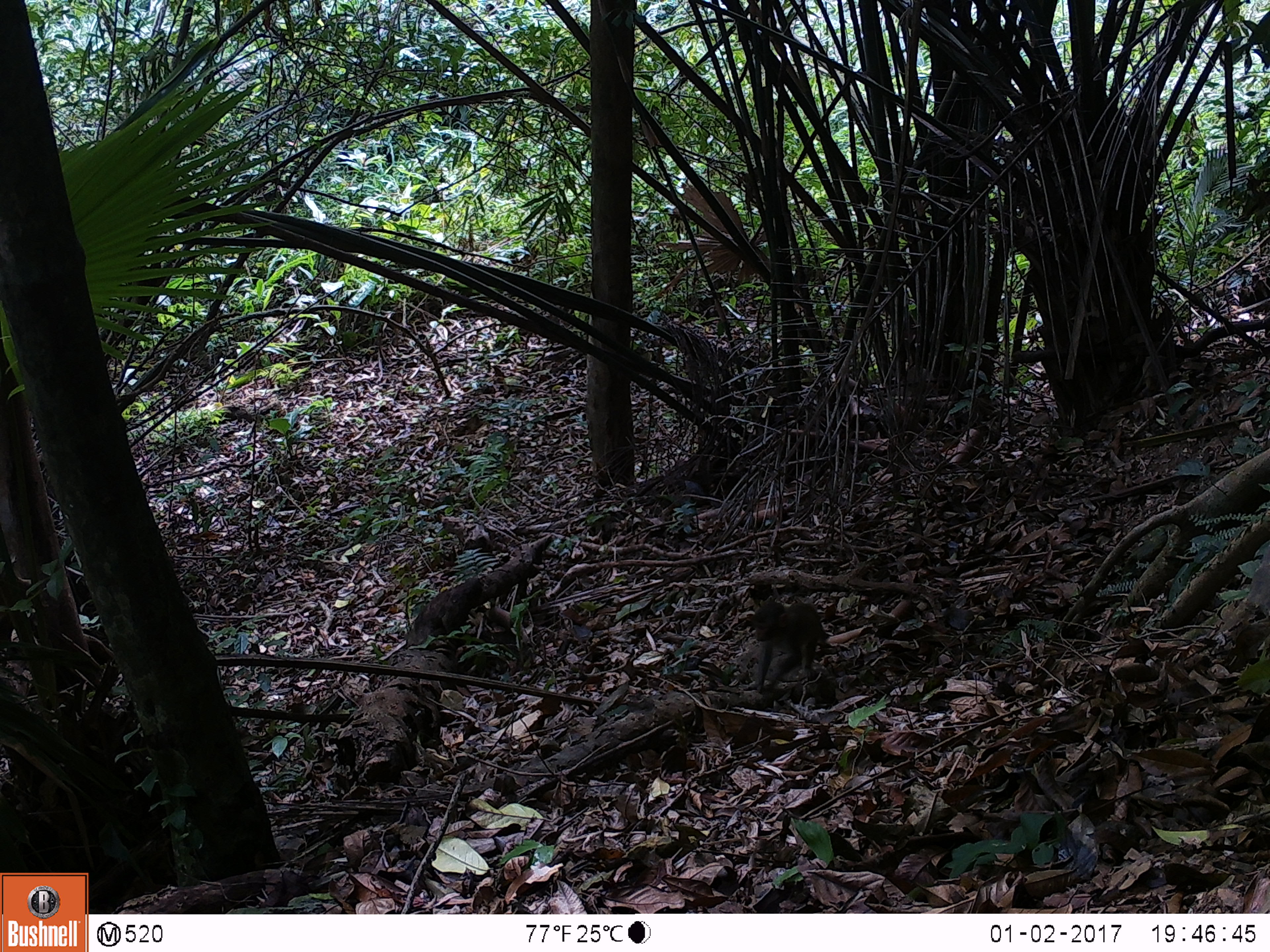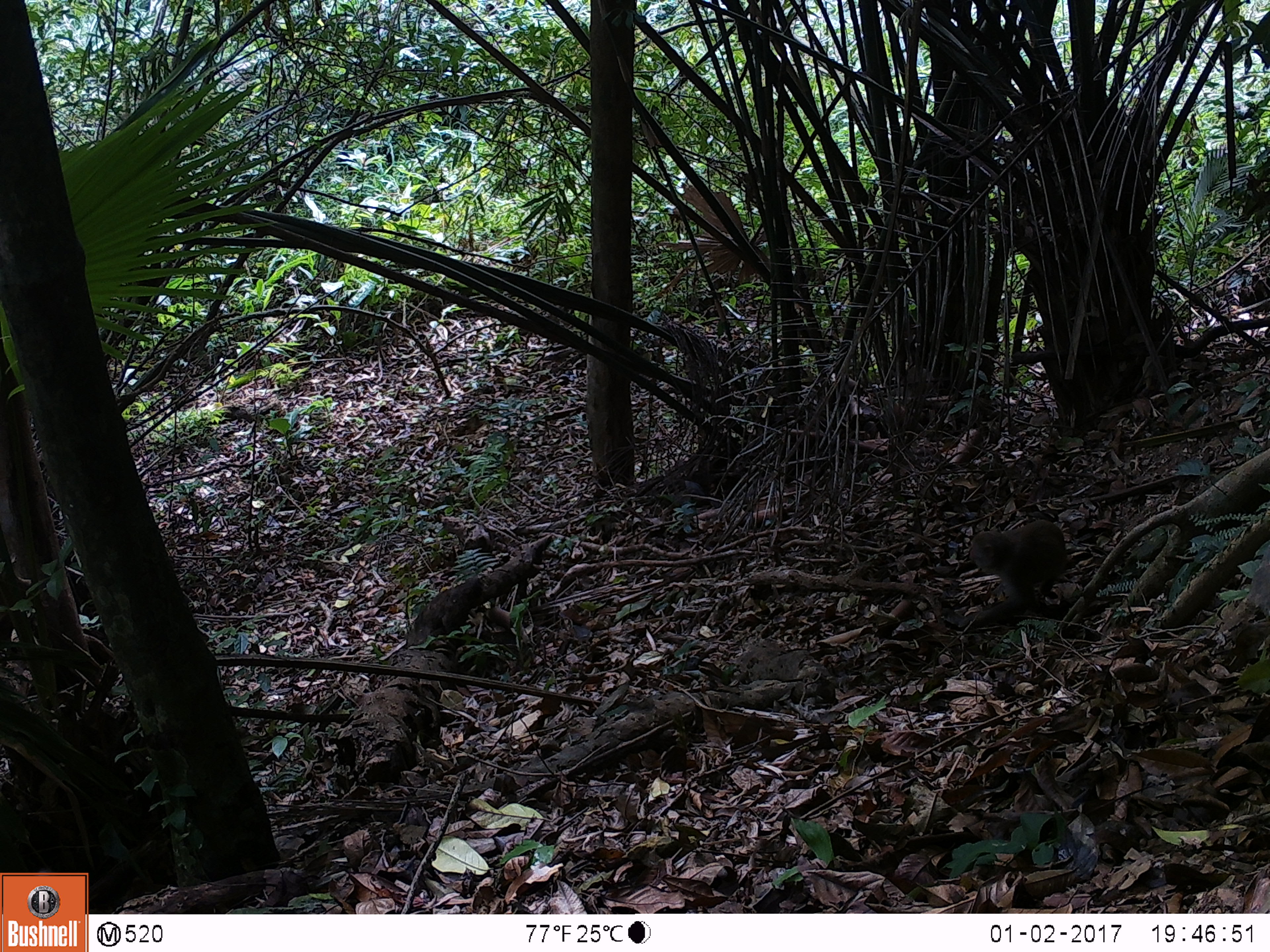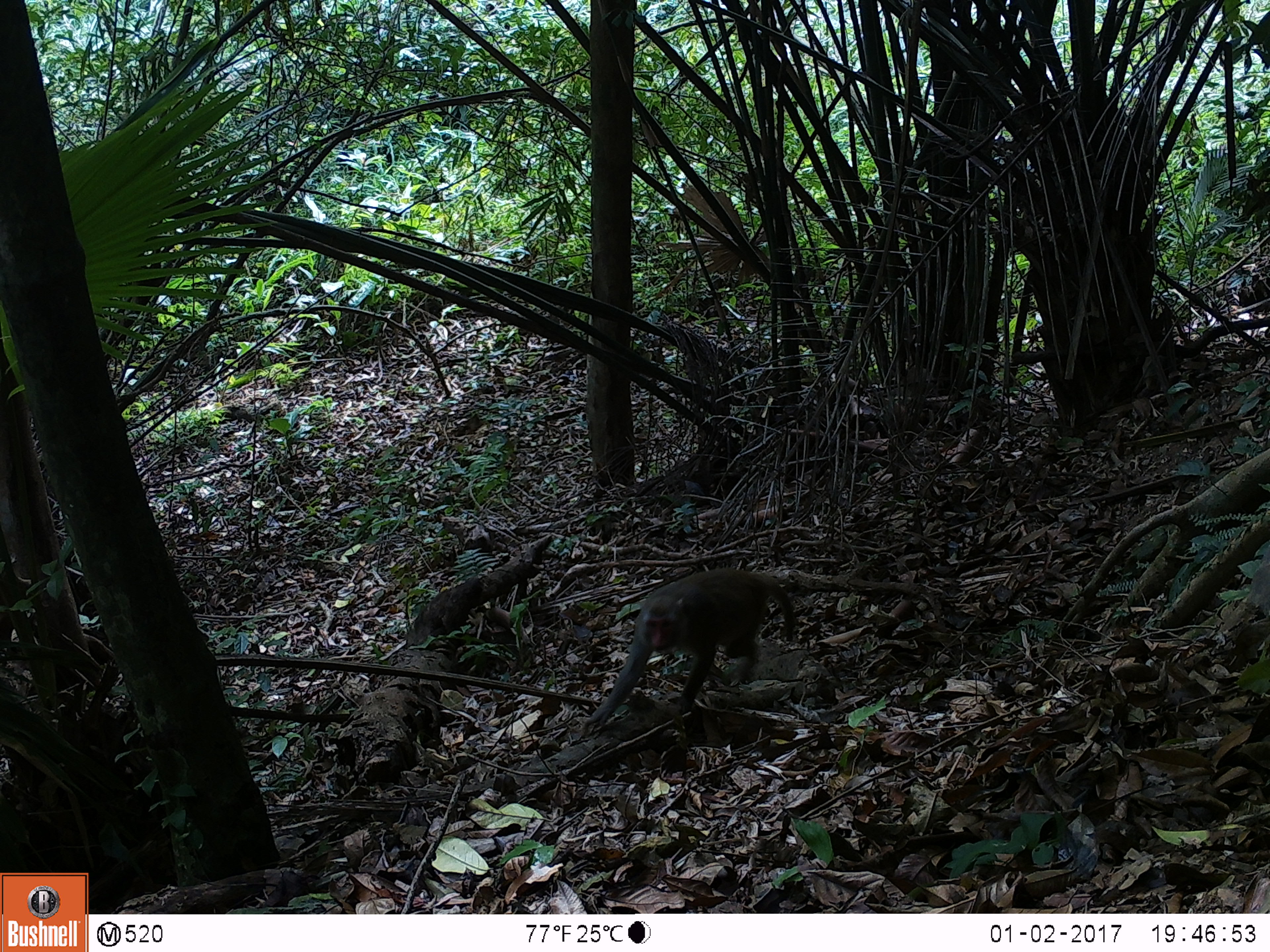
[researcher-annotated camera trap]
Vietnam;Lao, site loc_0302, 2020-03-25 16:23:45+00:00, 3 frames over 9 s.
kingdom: Animalia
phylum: Chordata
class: Mammalia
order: Primates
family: Cercopithecidae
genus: Macaca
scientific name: Macaca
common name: macaques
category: assam or rhesus macaque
Assam or rhesus macaque (macaques) (Macaca). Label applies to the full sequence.